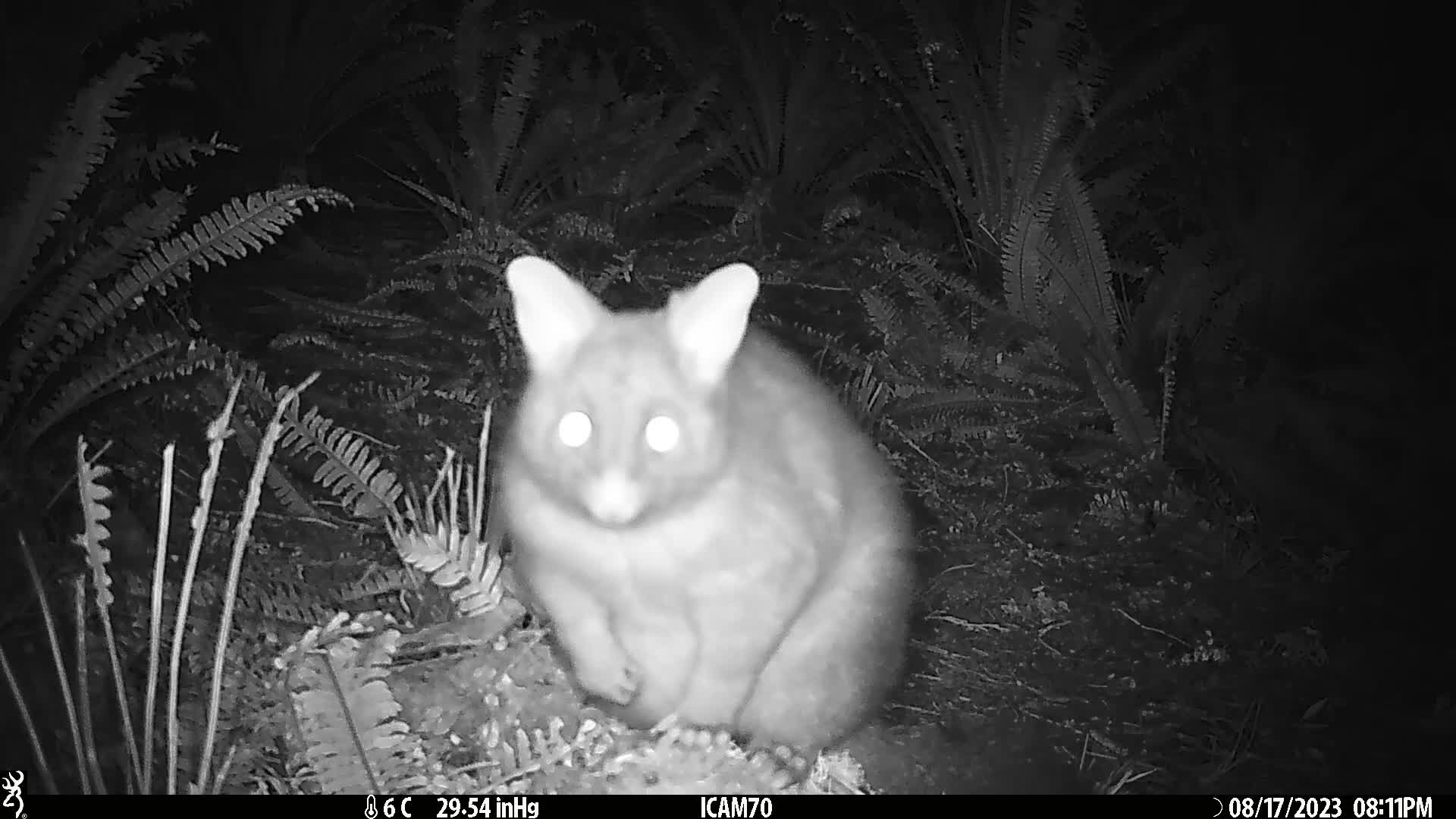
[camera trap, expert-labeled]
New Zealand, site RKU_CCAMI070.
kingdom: Animalia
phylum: Chordata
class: Mammalia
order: Diprotodontia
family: Phalangeridae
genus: Trichosurus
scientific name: Trichosurus vulpecula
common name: common brushtail possum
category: possum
Possum (common brushtail possum) (Trichosurus vulpecula).